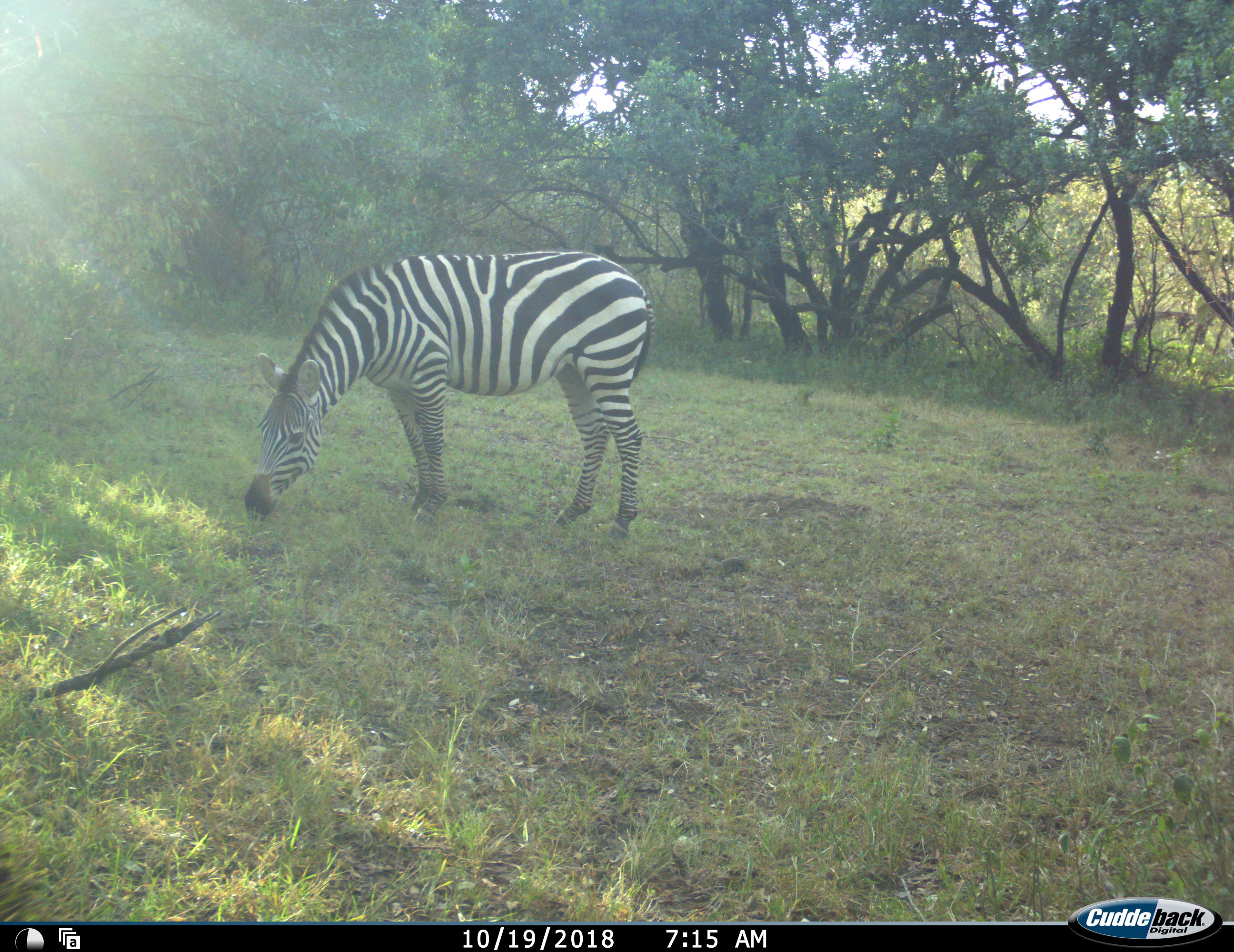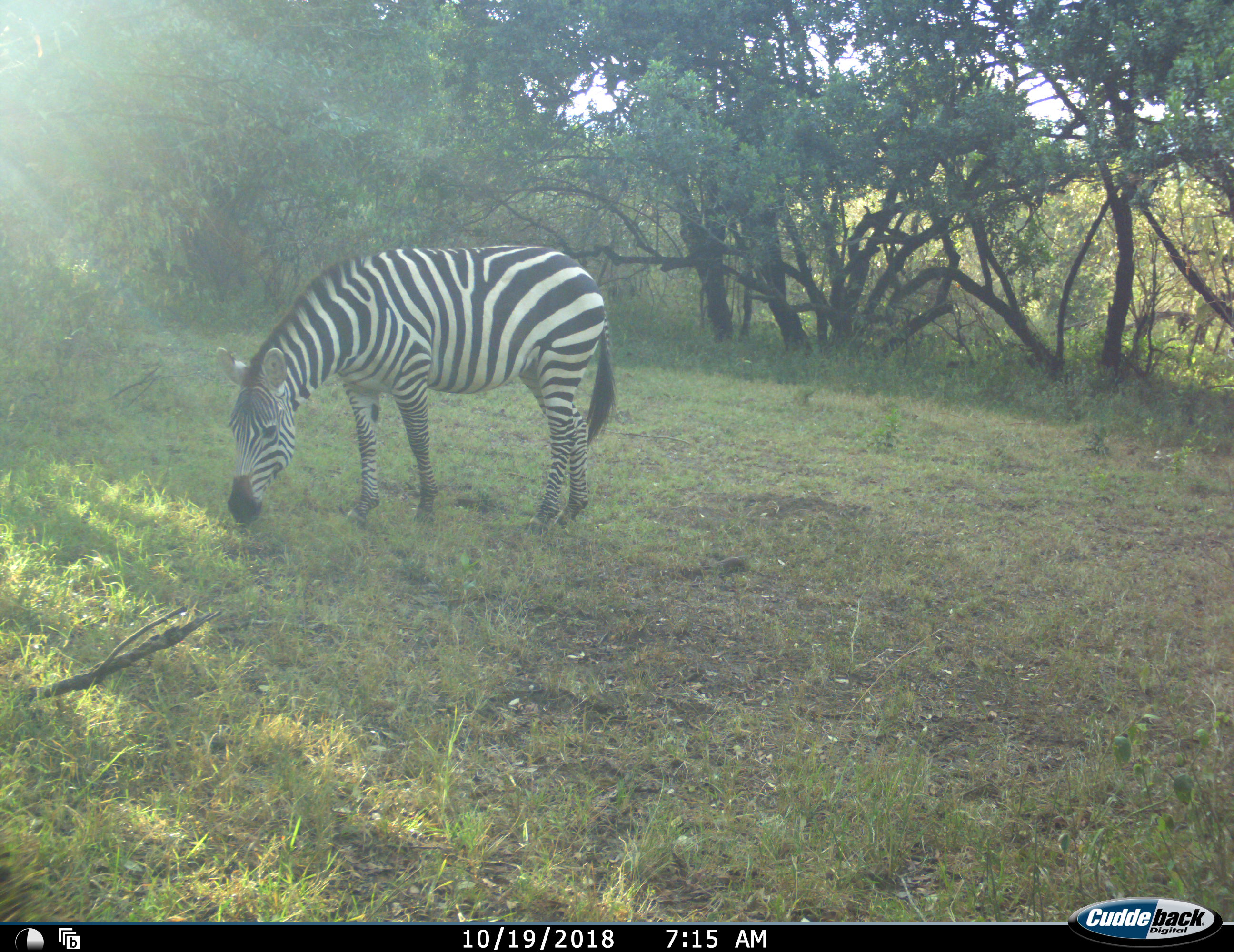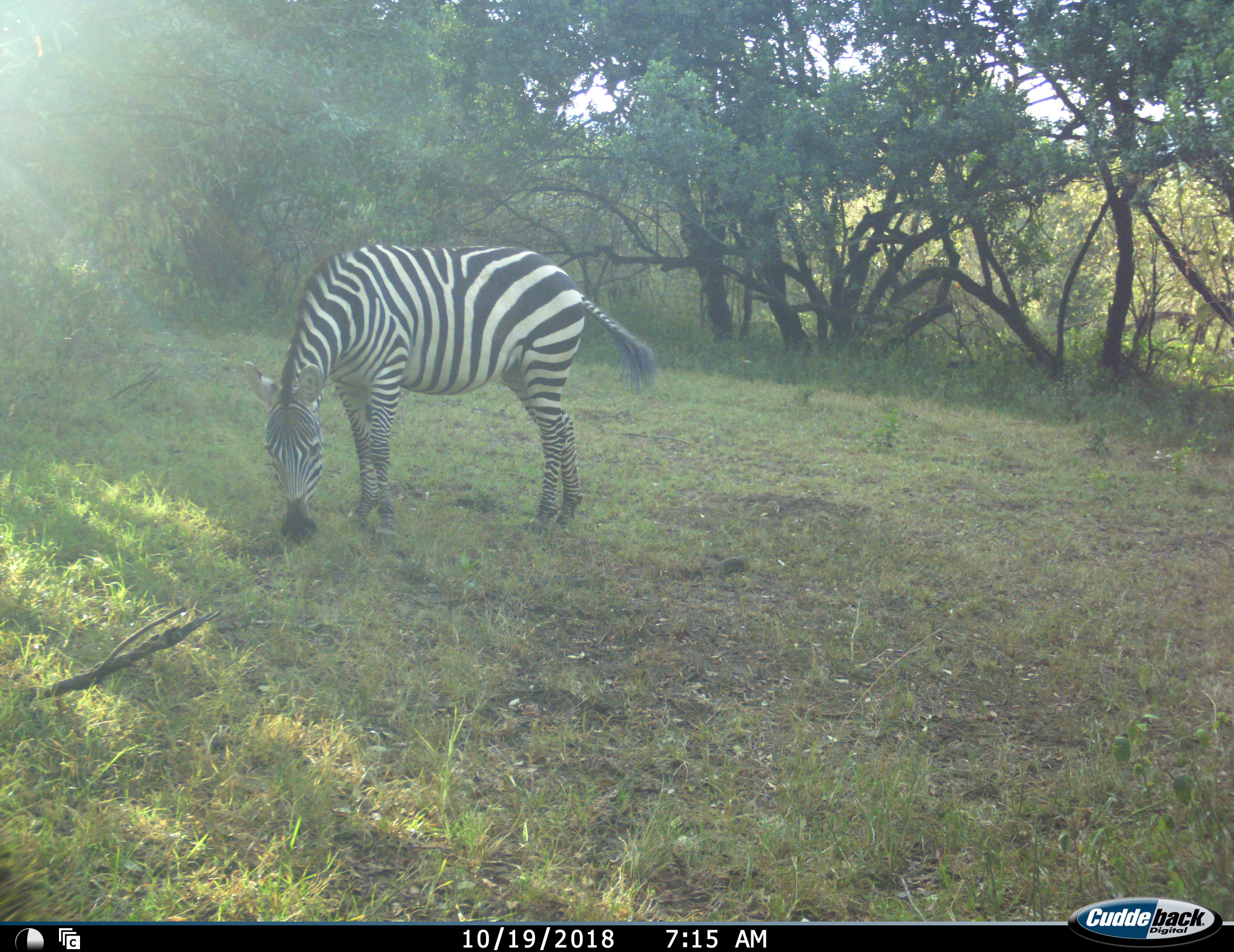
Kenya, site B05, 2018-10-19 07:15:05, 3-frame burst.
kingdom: Animalia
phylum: Chordata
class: Mammalia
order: Perissodactyla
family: Equidae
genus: Equus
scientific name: Equus quagga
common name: plains zebra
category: zebra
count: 1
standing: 20%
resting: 0%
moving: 10%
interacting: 0%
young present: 0%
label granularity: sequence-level